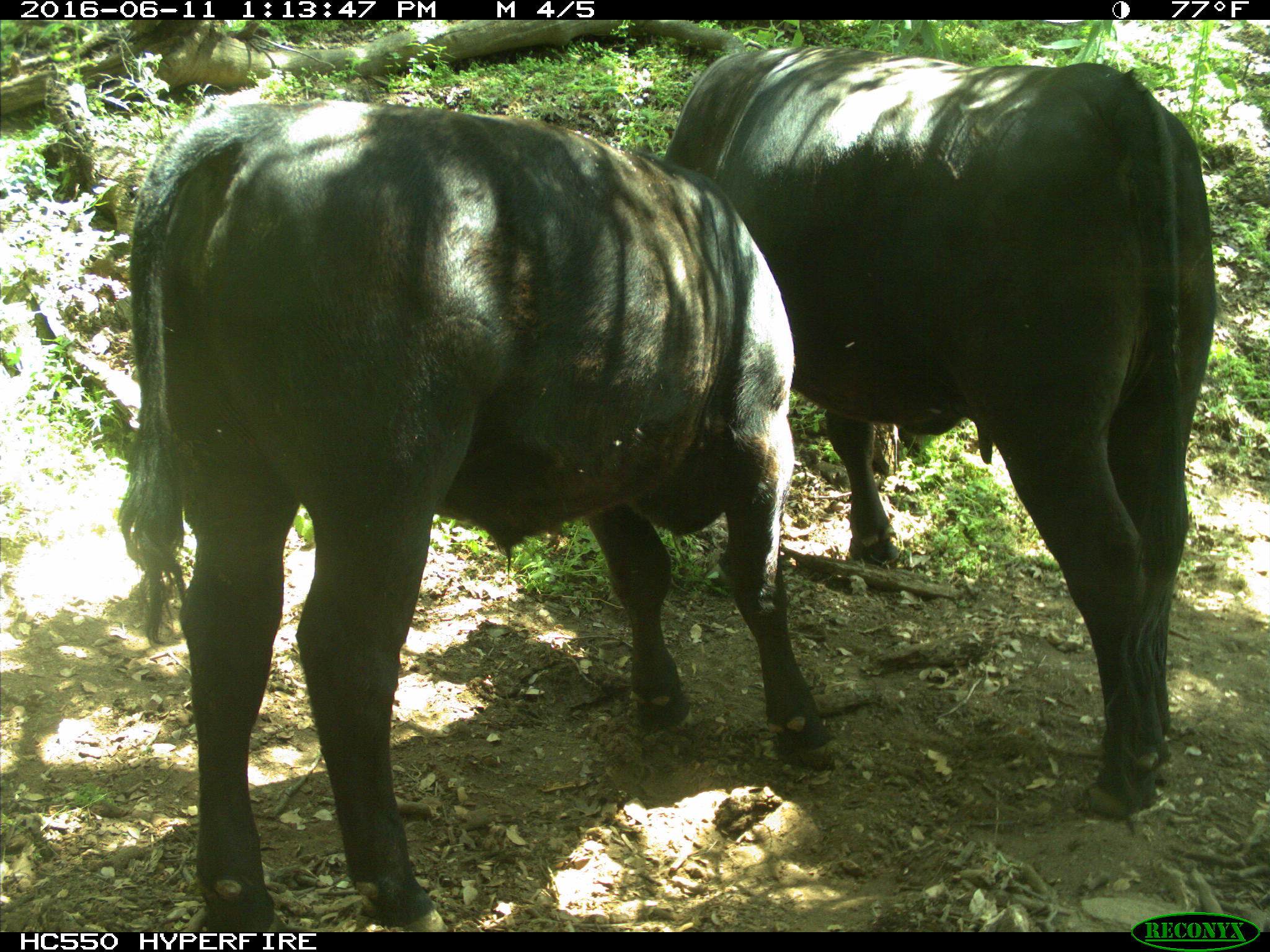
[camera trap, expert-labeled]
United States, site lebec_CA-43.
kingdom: Animalia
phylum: Chordata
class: Mammalia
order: Artiodactyla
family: Bovidae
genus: Bos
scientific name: Bos taurus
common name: domestic cow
Bos taurus (domestic cow).